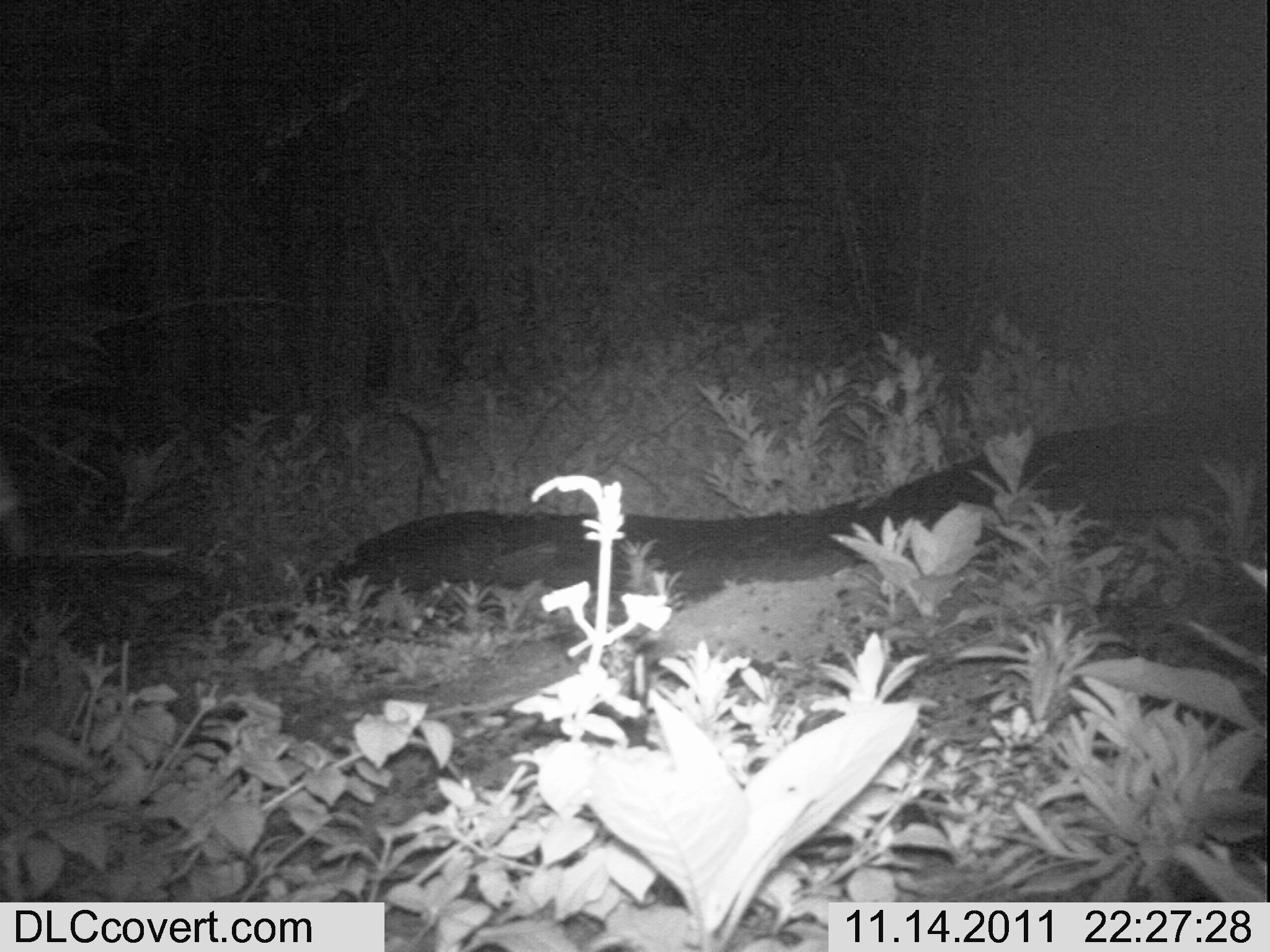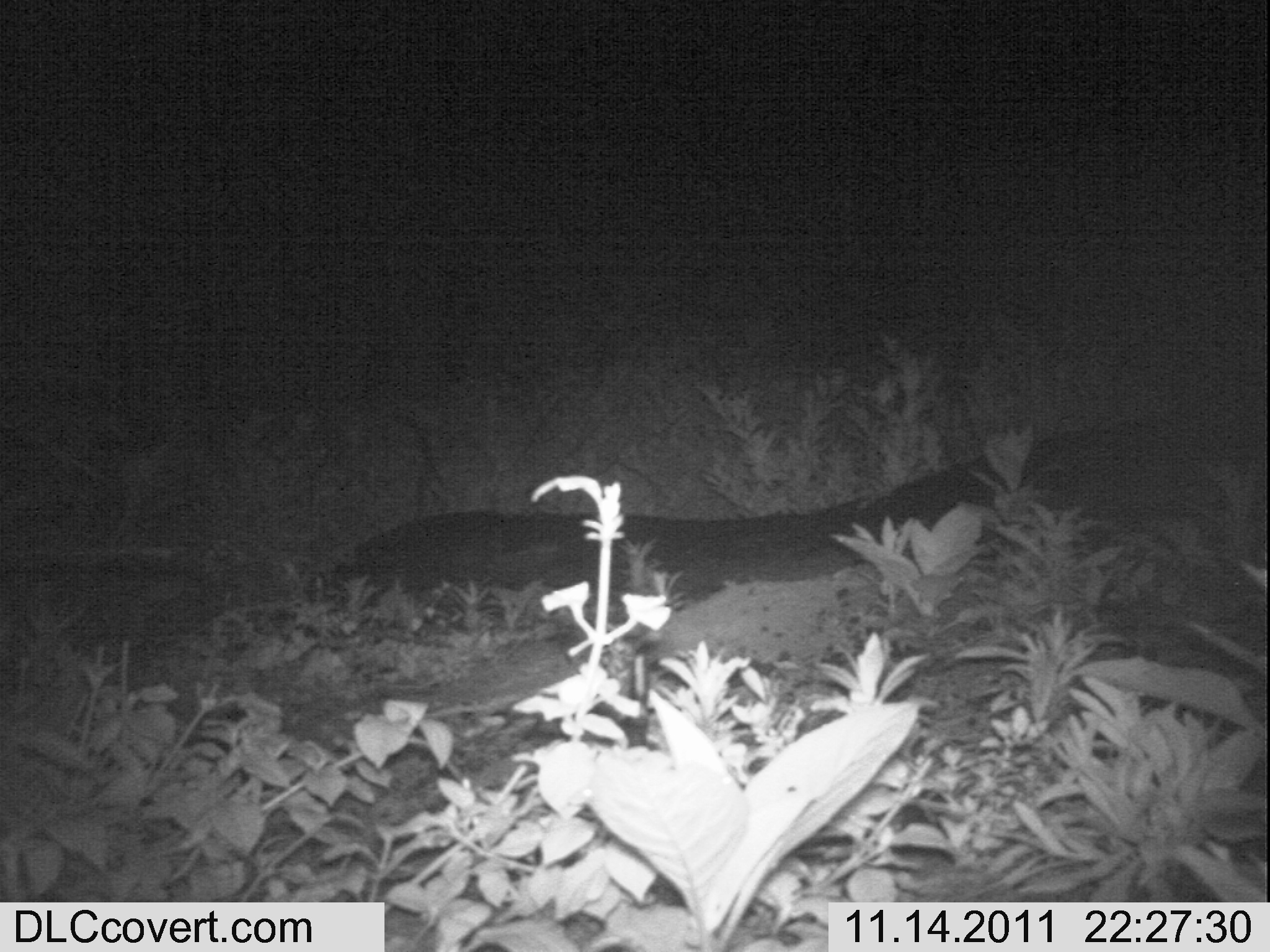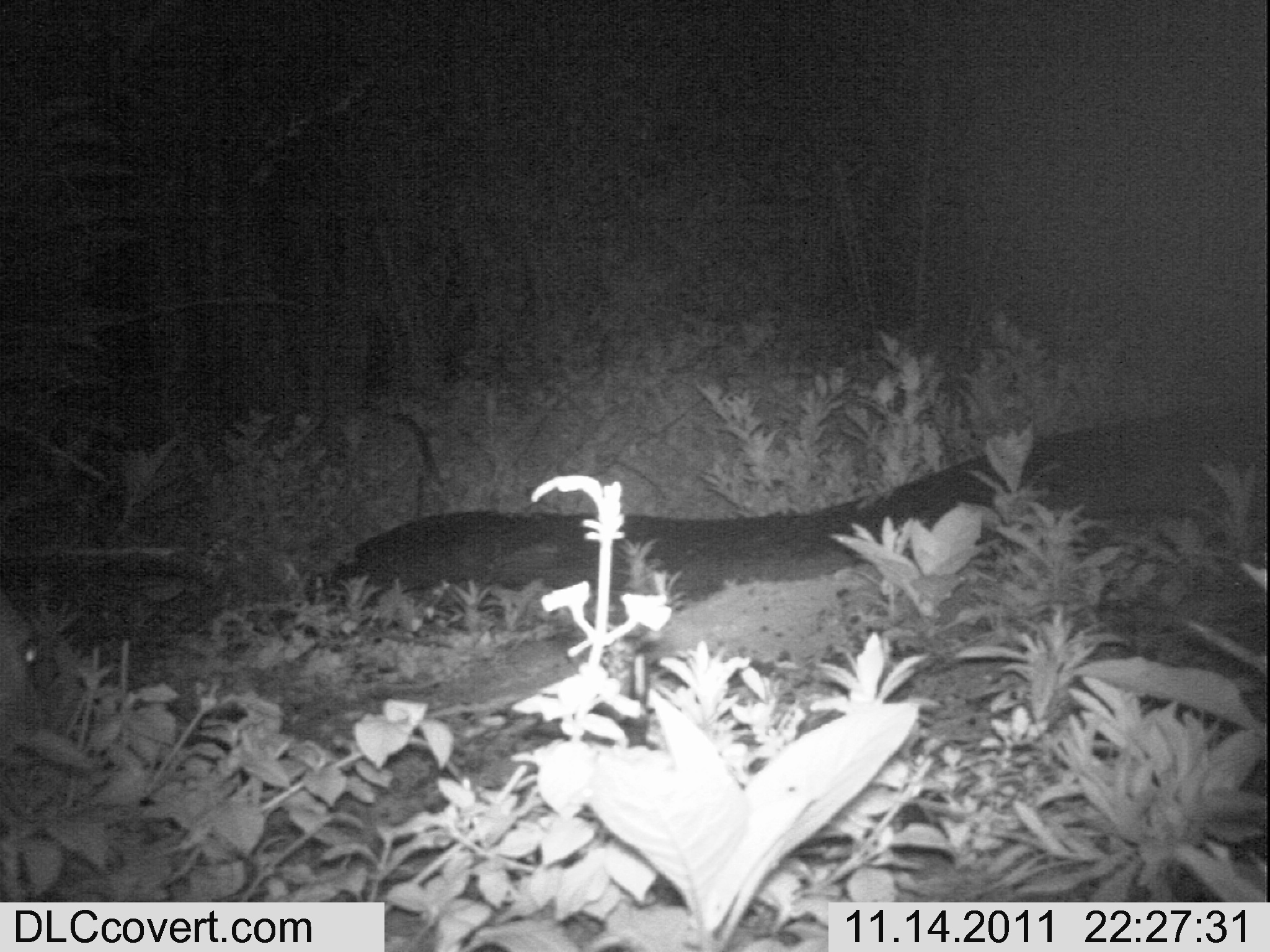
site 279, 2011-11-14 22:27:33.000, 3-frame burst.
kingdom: Animalia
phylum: Chordata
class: Mammalia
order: Artiodactyla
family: Bovidae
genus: Tragelaphus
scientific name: Tragelaphus scriptus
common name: bushbuck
Tragelaphus scriptus (bushbuck), count 1.